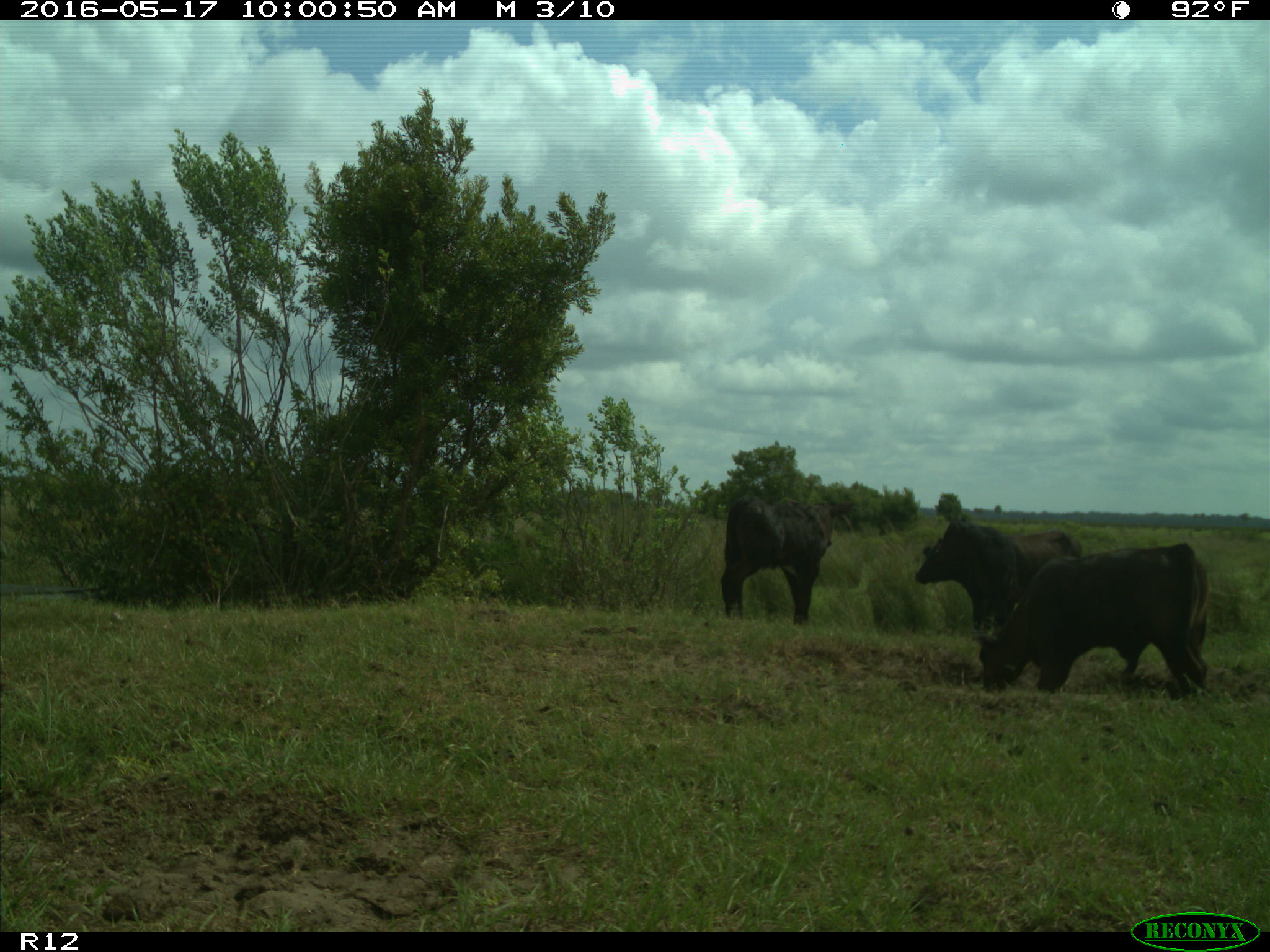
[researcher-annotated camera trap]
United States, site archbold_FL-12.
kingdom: Animalia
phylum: Chordata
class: Mammalia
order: Artiodactyla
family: Bovidae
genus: Bos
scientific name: Bos taurus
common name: domestic cow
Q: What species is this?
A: Bos taurus (domestic cow).